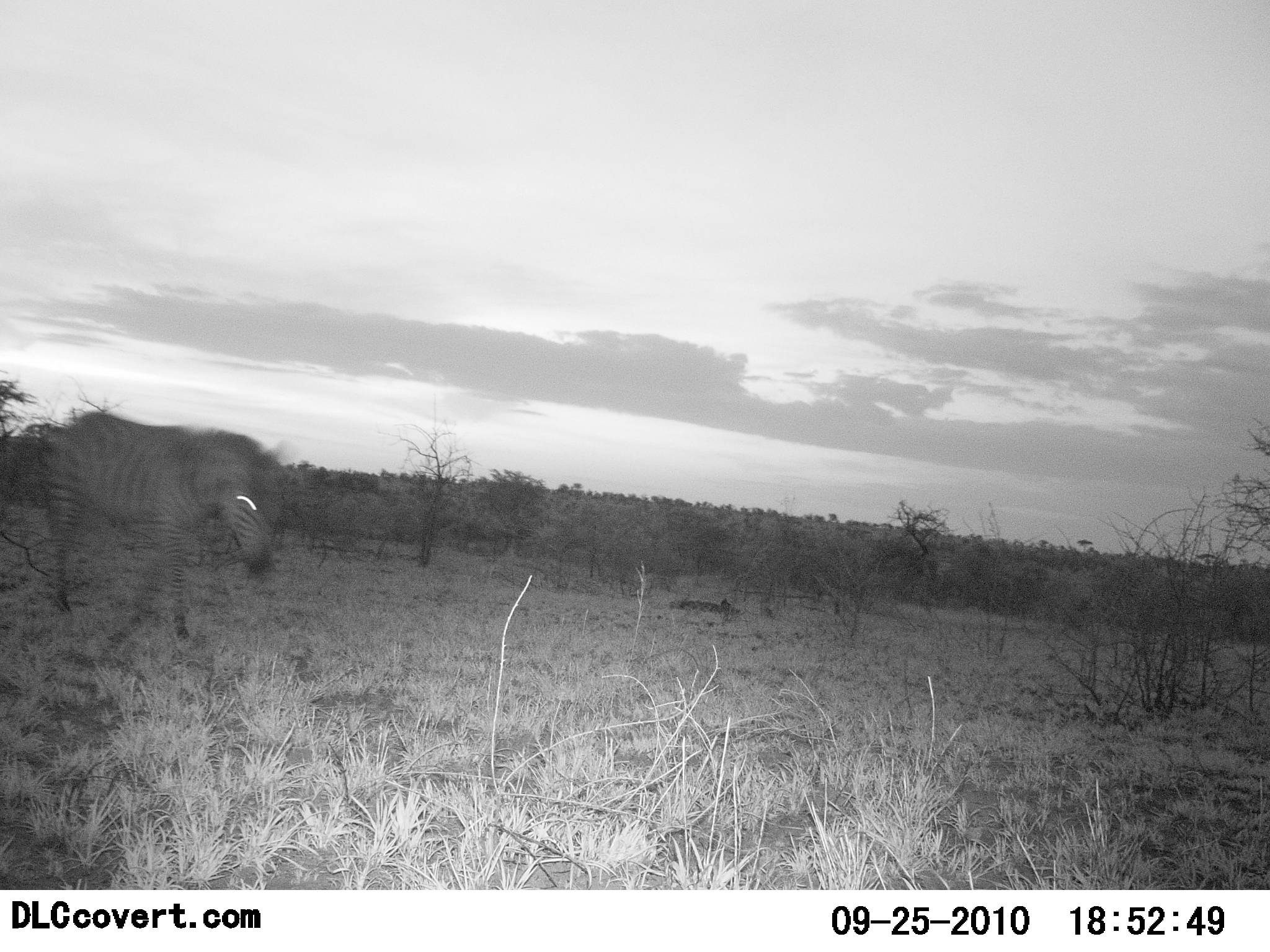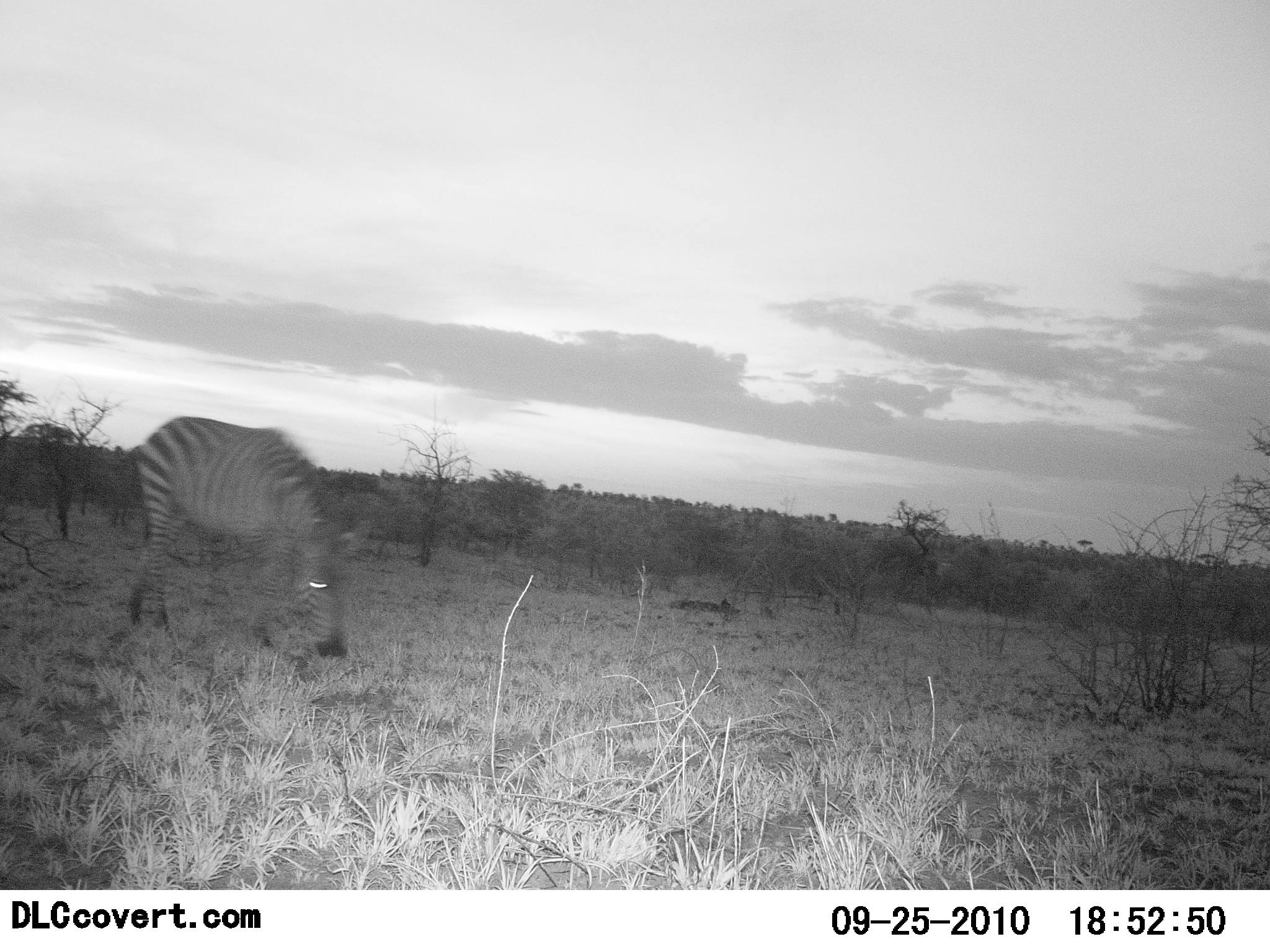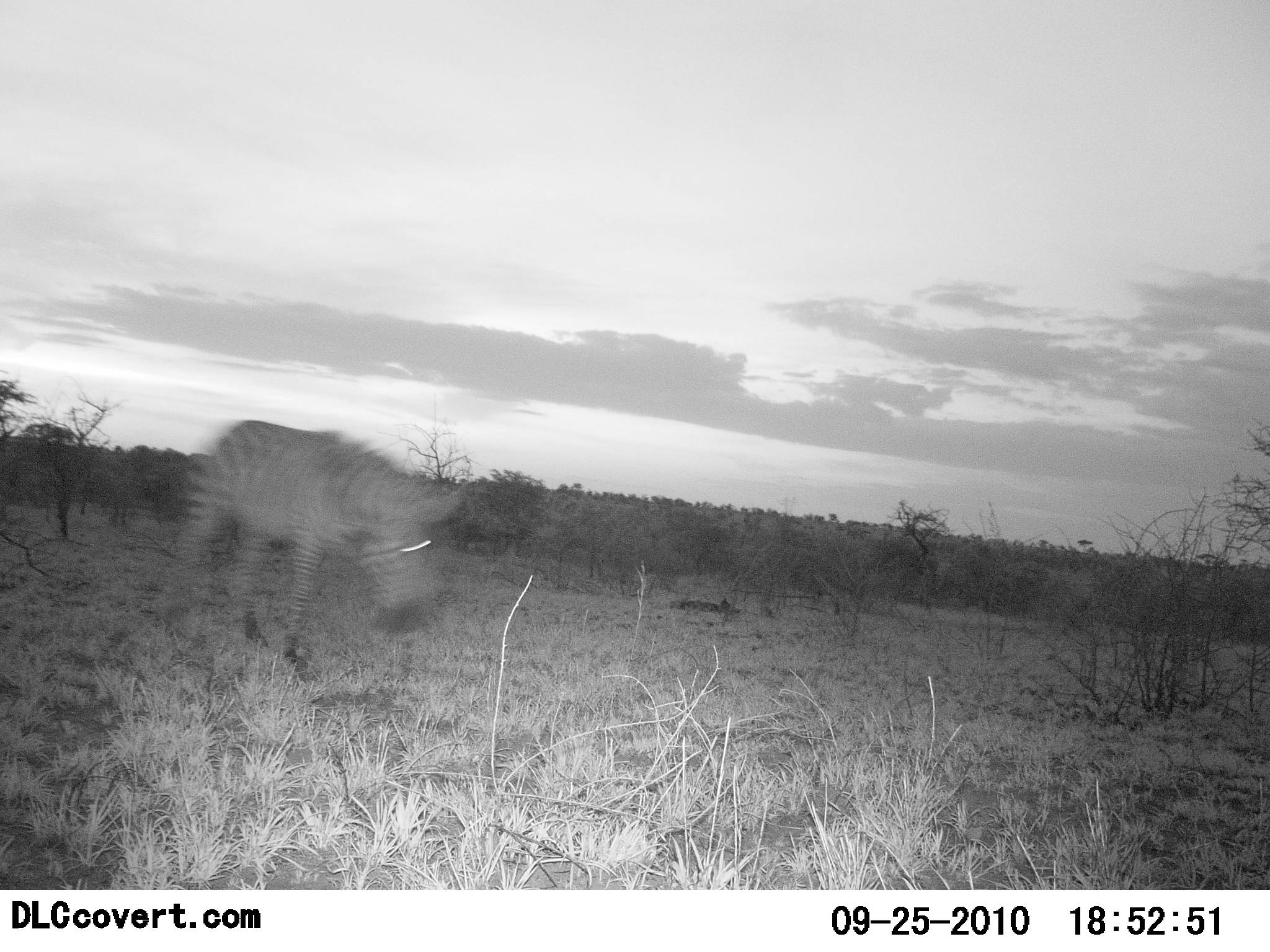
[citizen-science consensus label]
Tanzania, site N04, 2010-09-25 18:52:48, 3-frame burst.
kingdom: Animalia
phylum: Chordata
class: Mammalia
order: Perissodactyla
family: Equidae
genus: Equus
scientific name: Equus quagga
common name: plains zebra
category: zebra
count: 1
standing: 0%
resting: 0%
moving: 58%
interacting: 0%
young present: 0%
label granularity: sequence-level